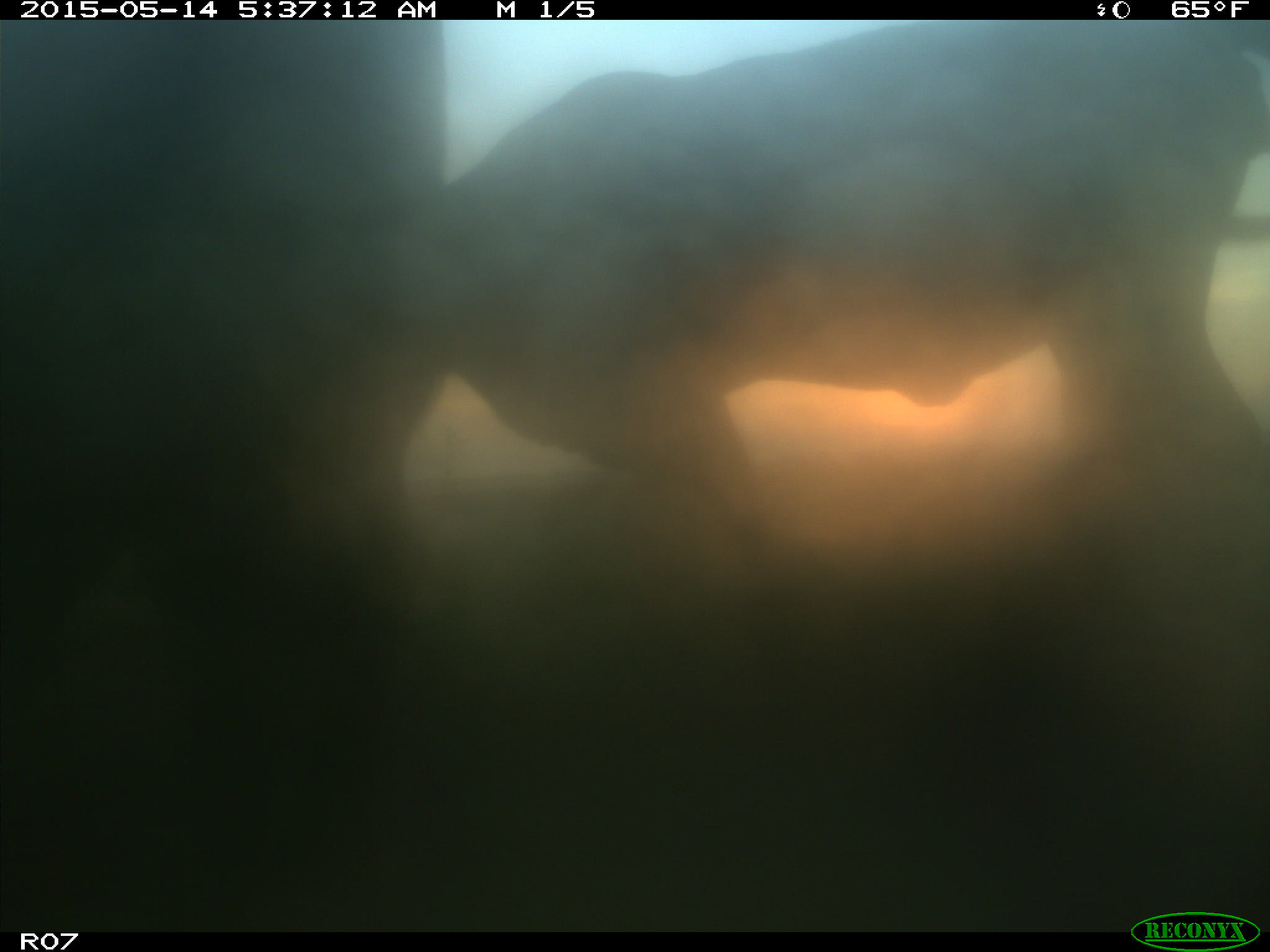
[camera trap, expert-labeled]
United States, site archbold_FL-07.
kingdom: Animalia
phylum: Chordata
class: Mammalia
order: Artiodactyla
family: Bovidae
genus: Bos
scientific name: Bos taurus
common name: domestic cow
Bos taurus (domestic cow).